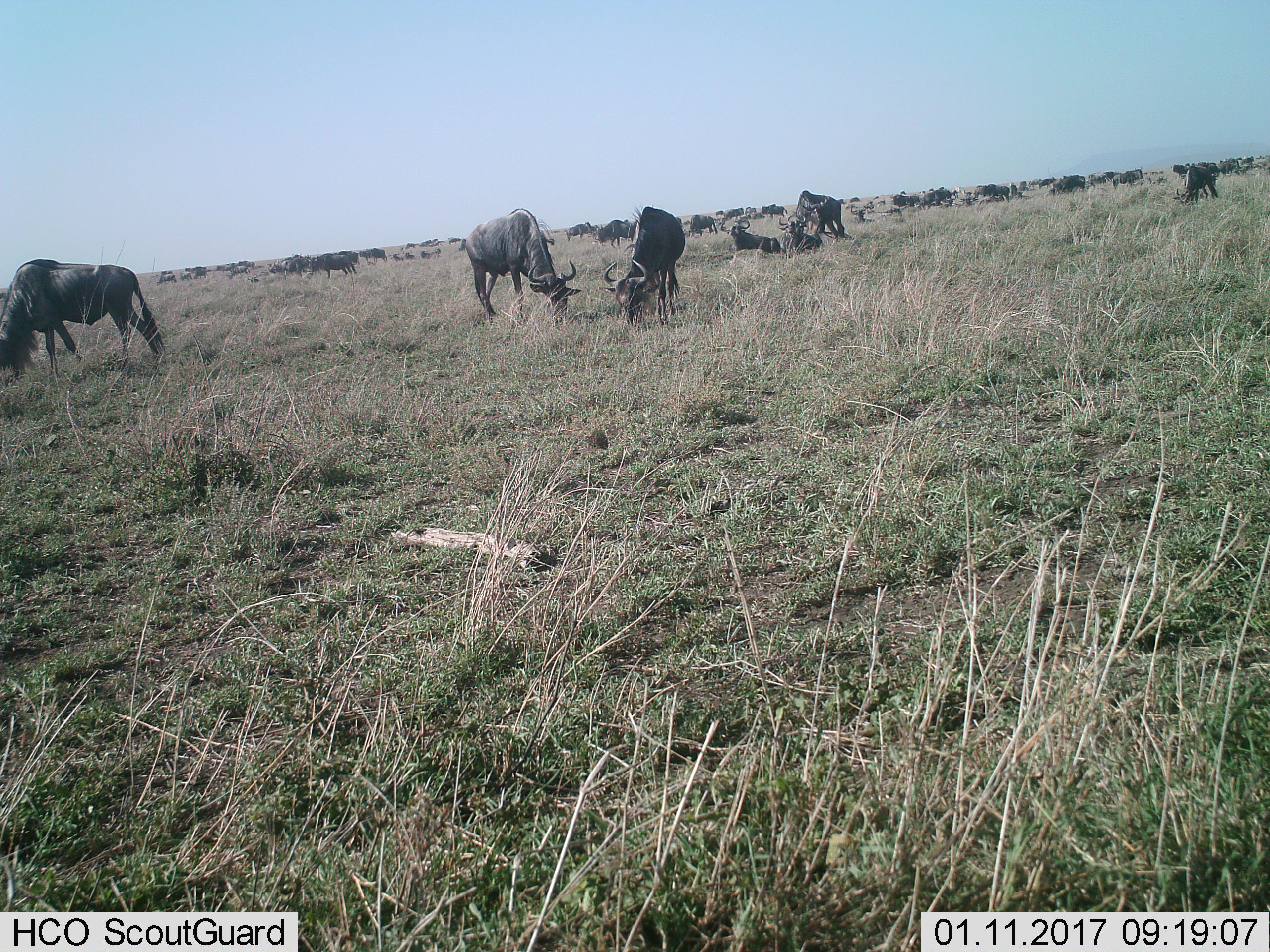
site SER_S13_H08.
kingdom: Animalia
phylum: Chordata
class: Mammalia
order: Artiodactyla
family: Bovidae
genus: Connochaetes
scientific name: Connochaetes taurinus taurinus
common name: blue wildebeest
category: wildebeestblue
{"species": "wildebeestblue (blue wildebeest) (Connochaetes taurinus taurinus)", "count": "51+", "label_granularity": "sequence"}